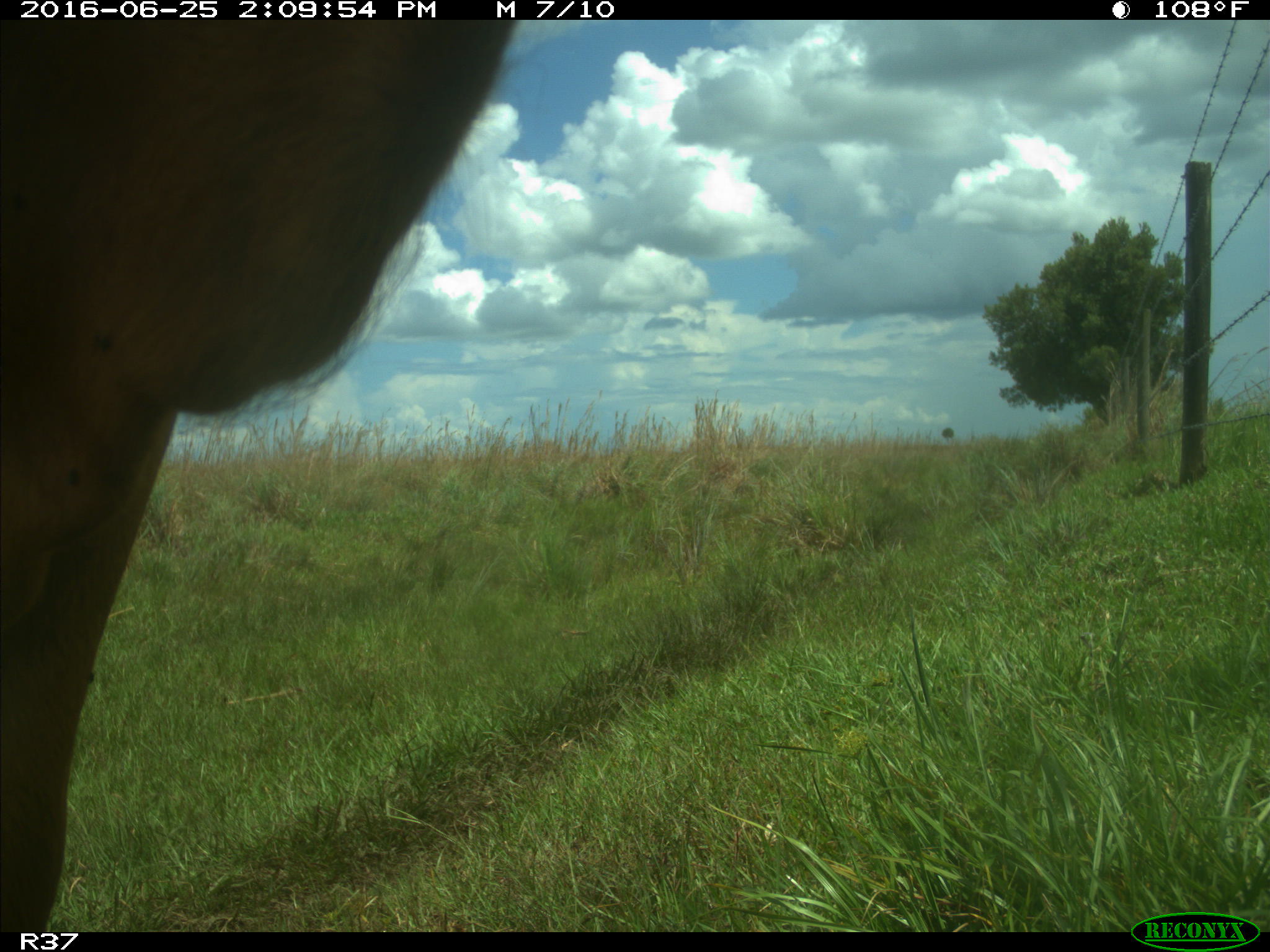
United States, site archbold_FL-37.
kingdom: Animalia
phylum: Chordata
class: Mammalia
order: Artiodactyla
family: Bovidae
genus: Bos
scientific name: Bos taurus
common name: domestic cow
Bos taurus (domestic cow).